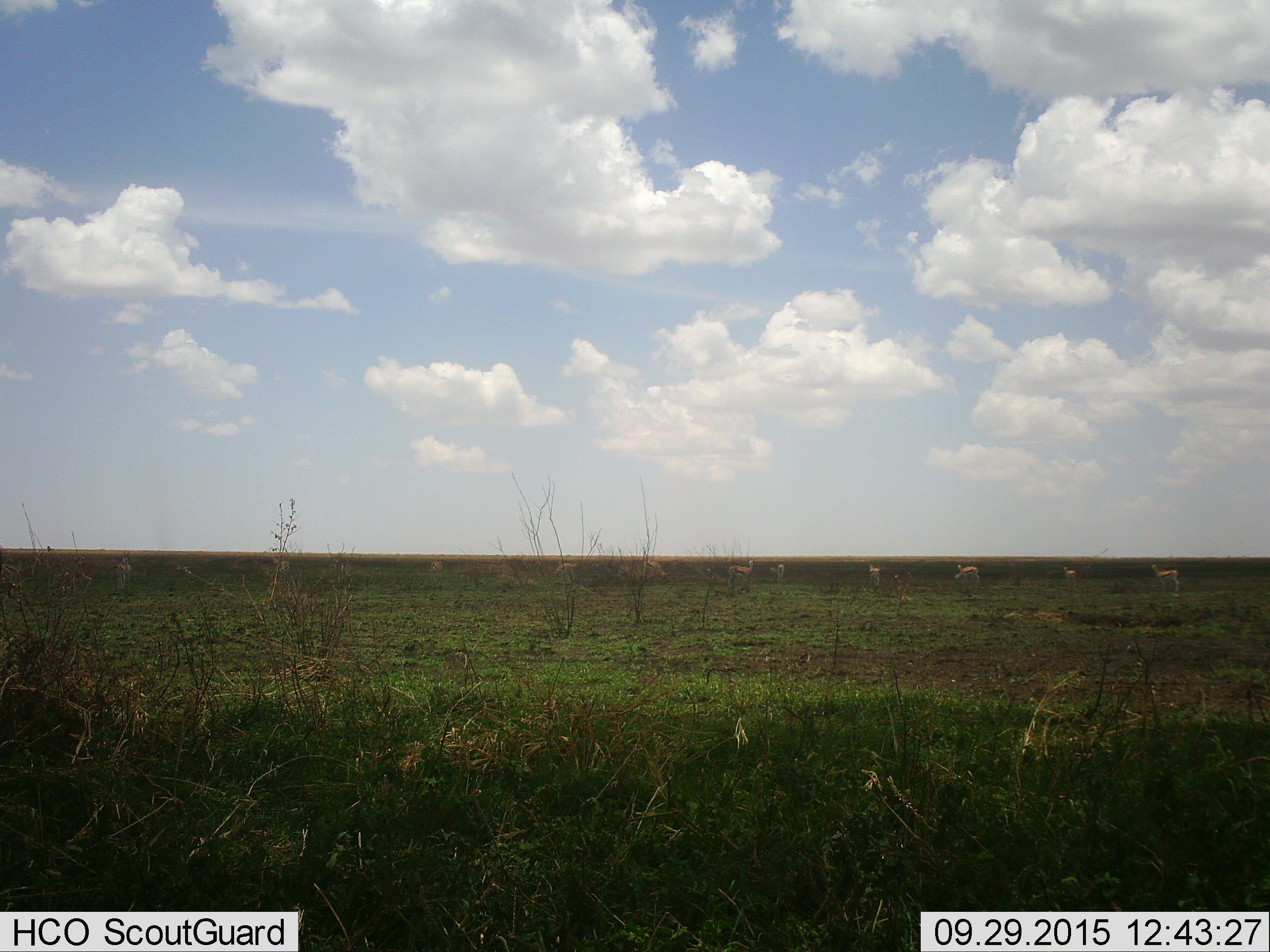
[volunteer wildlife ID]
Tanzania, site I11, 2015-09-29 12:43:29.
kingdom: Animalia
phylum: Chordata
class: Mammalia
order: Artiodactyla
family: Bovidae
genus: Eudorcas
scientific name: Eudorcas thomsonii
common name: thomson's gazelle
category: gazellethomsons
Gazellethomsons (thomson's gazelle) (Eudorcas thomsonii), count 11-50. Behavior (volunteer vote fractions): standing 100%, resting 0%, moving 0%, interacting 0%. Young present (vote fraction): 0%. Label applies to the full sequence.